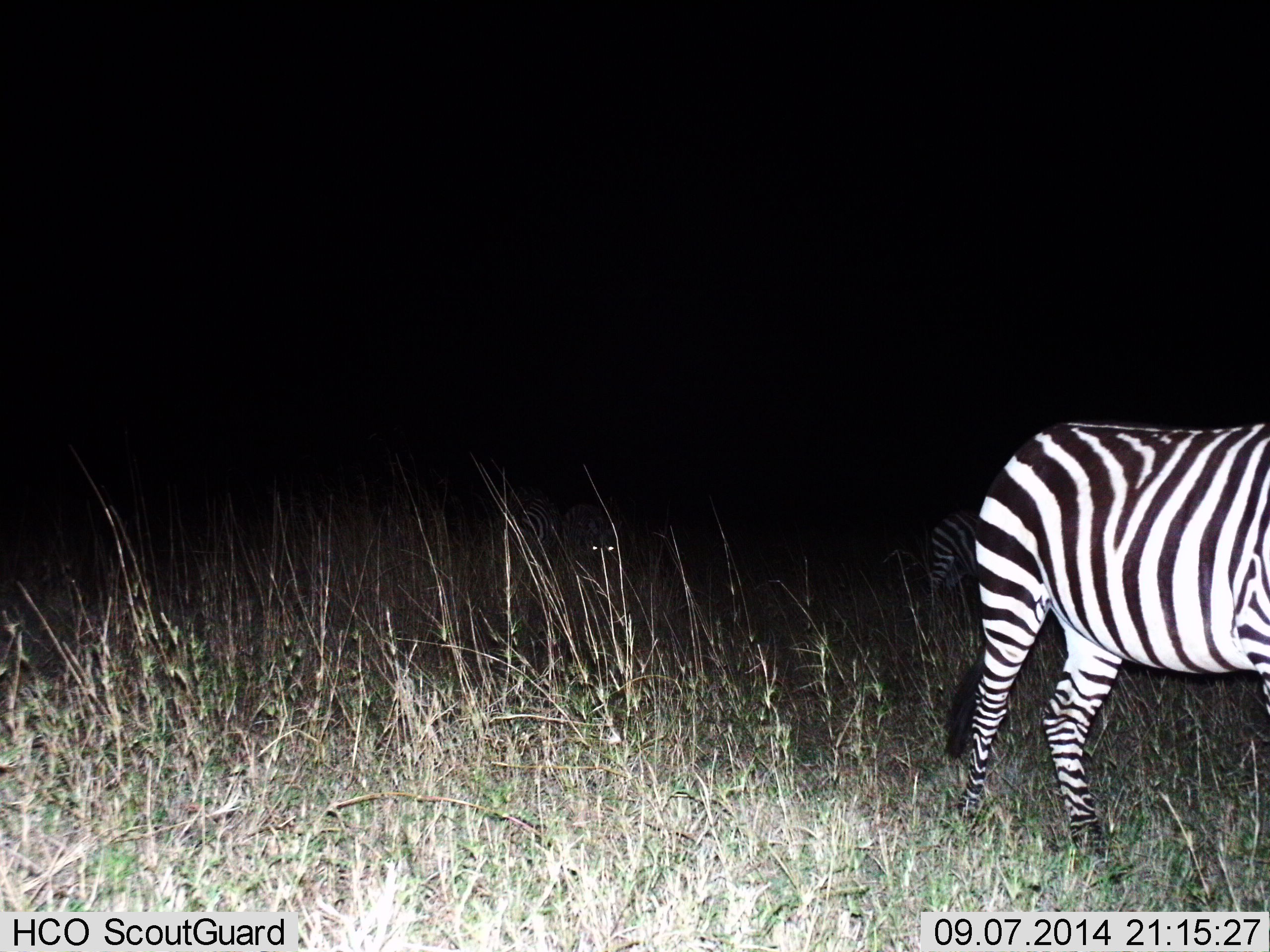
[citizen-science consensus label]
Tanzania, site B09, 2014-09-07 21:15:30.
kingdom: Animalia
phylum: Chordata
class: Mammalia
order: Perissodactyla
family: Equidae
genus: Equus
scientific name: Equus quagga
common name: plains zebra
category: zebra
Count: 3.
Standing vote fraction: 70%.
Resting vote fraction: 0%.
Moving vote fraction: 20%.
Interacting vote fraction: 0%.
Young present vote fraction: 0%.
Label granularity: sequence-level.